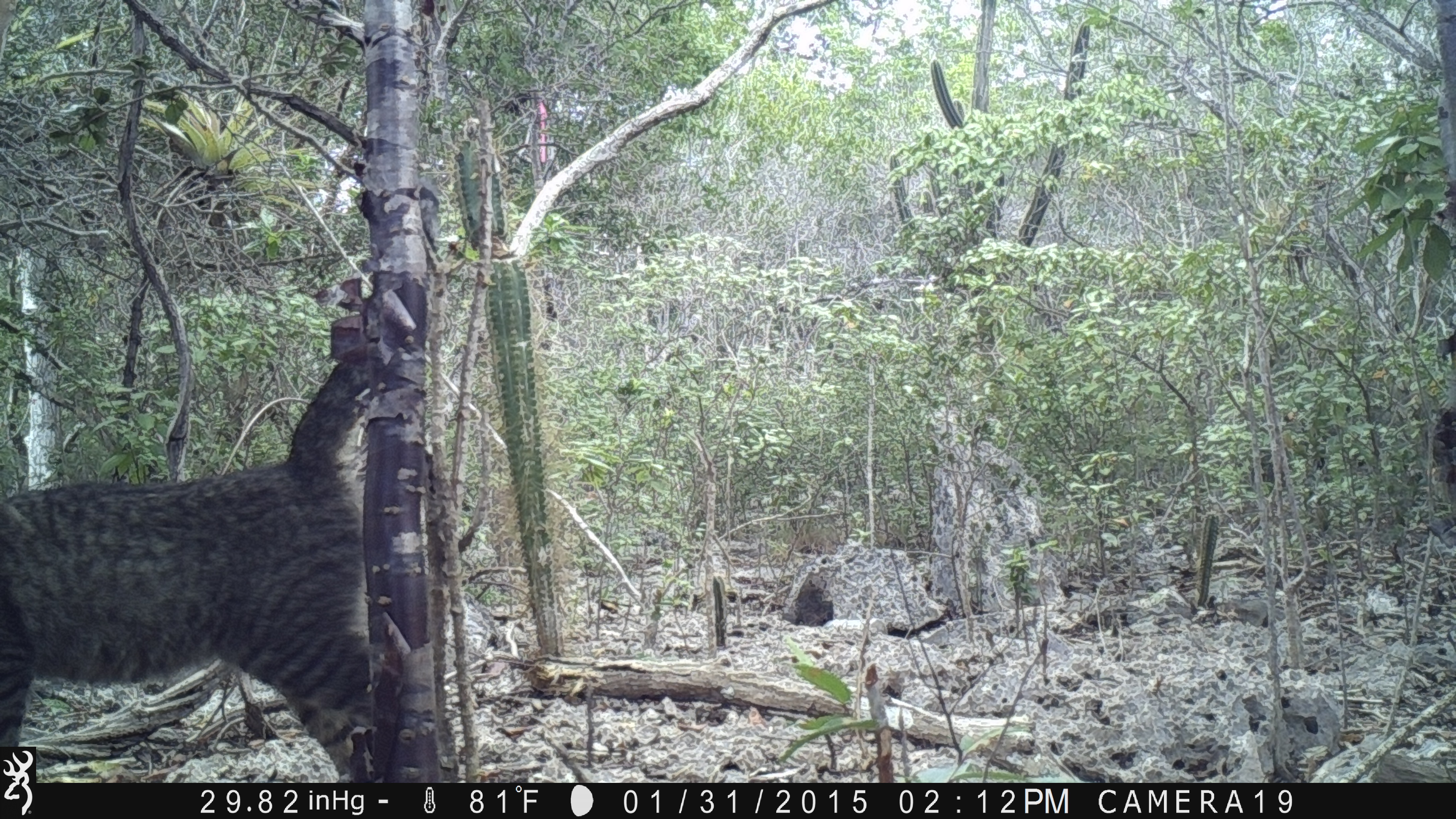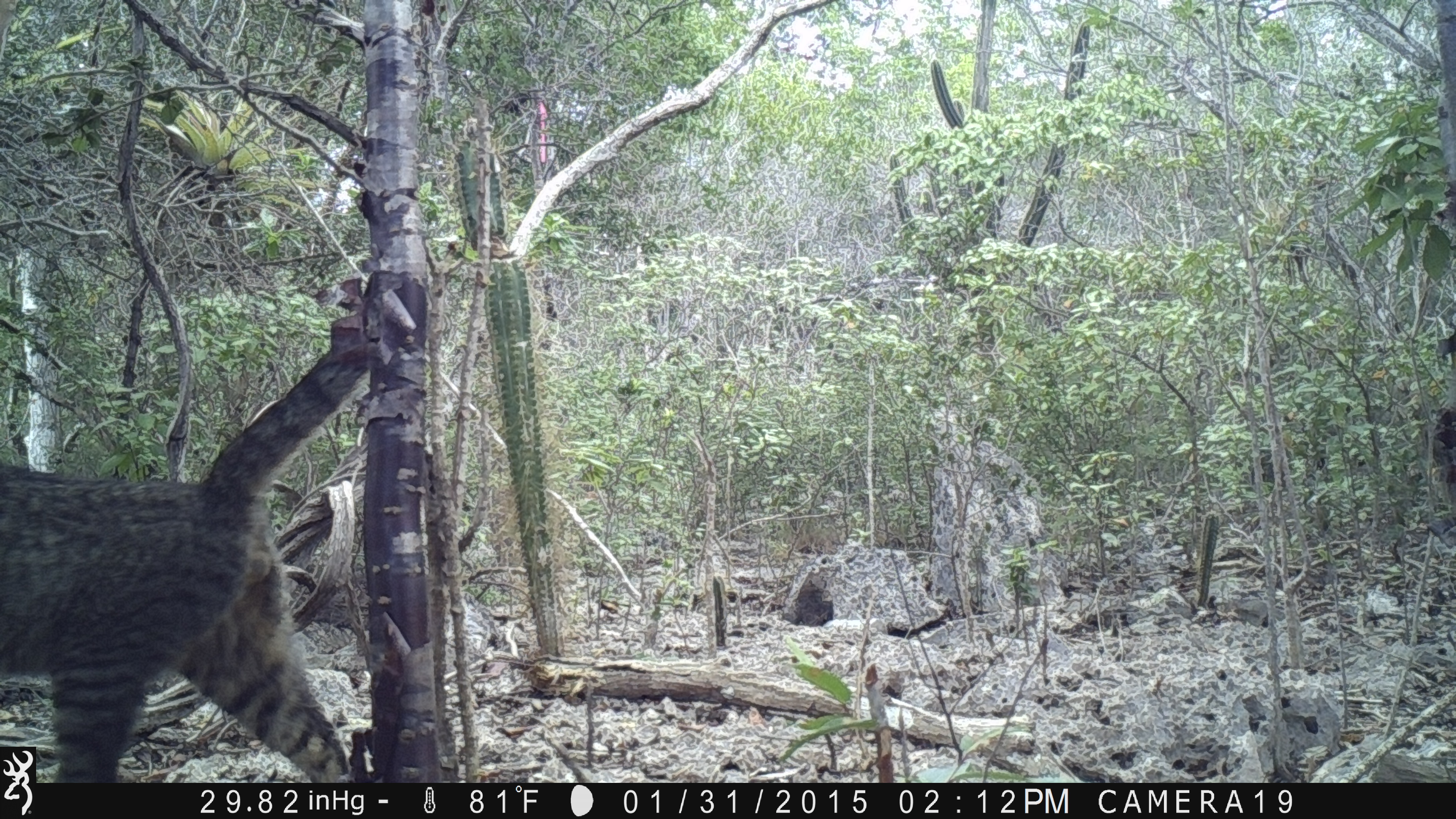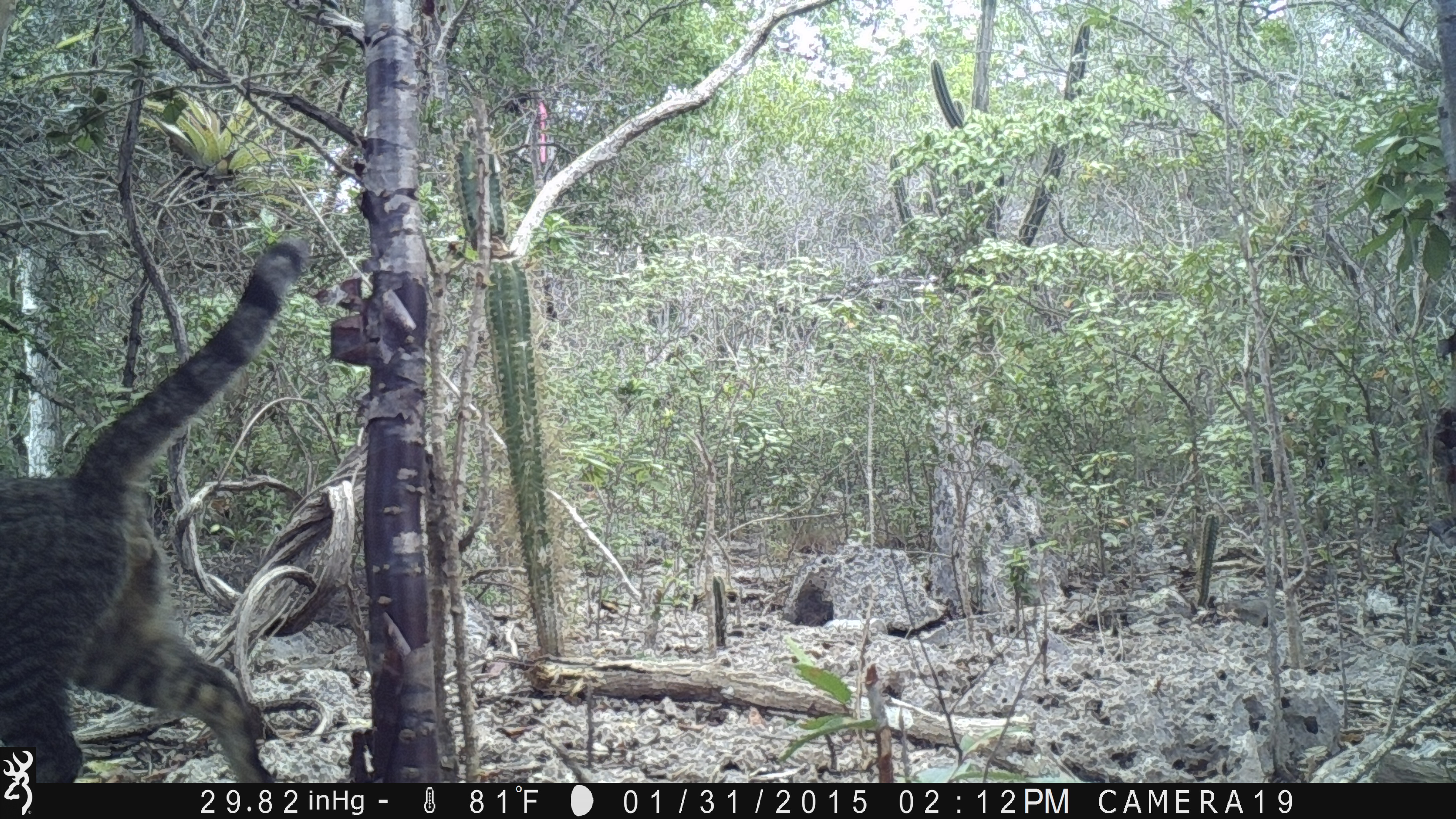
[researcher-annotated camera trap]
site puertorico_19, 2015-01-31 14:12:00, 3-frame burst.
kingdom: Animalia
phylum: Chordata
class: Mammalia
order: Carnivora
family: Felidae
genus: Felis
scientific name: Felis catus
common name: cat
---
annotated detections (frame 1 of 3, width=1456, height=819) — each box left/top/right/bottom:
cat: 0/331/430/779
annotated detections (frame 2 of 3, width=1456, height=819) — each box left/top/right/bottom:
cat: 0/307/380/783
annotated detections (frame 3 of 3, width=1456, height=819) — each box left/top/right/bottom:
cat: 0/242/308/790